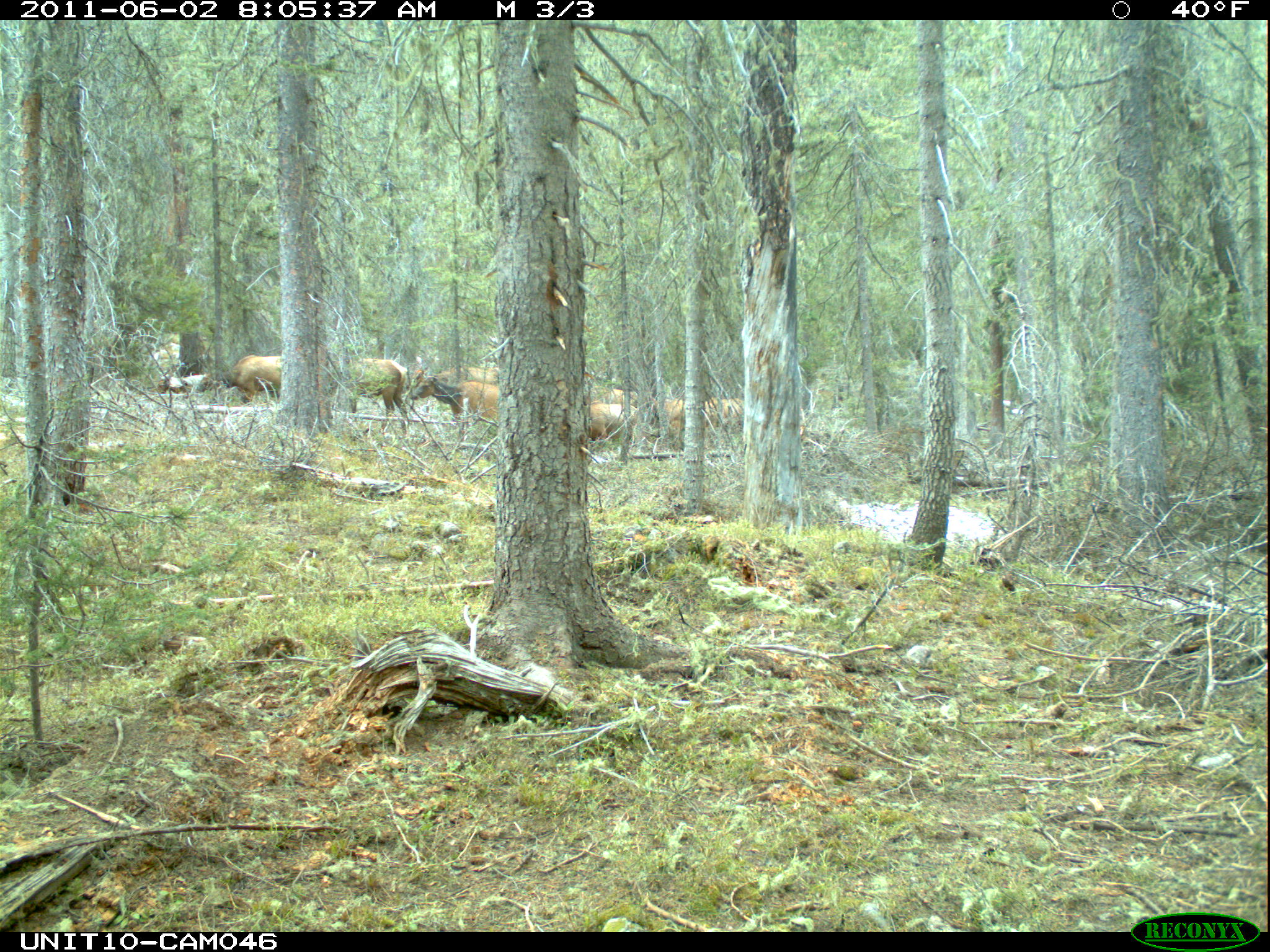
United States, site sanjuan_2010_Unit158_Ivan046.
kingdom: Animalia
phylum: Chordata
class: Mammalia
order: Artiodactyla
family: Cervidae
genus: Cervus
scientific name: Cervus elaphus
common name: red deer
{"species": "Cervus elaphus (red deer)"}